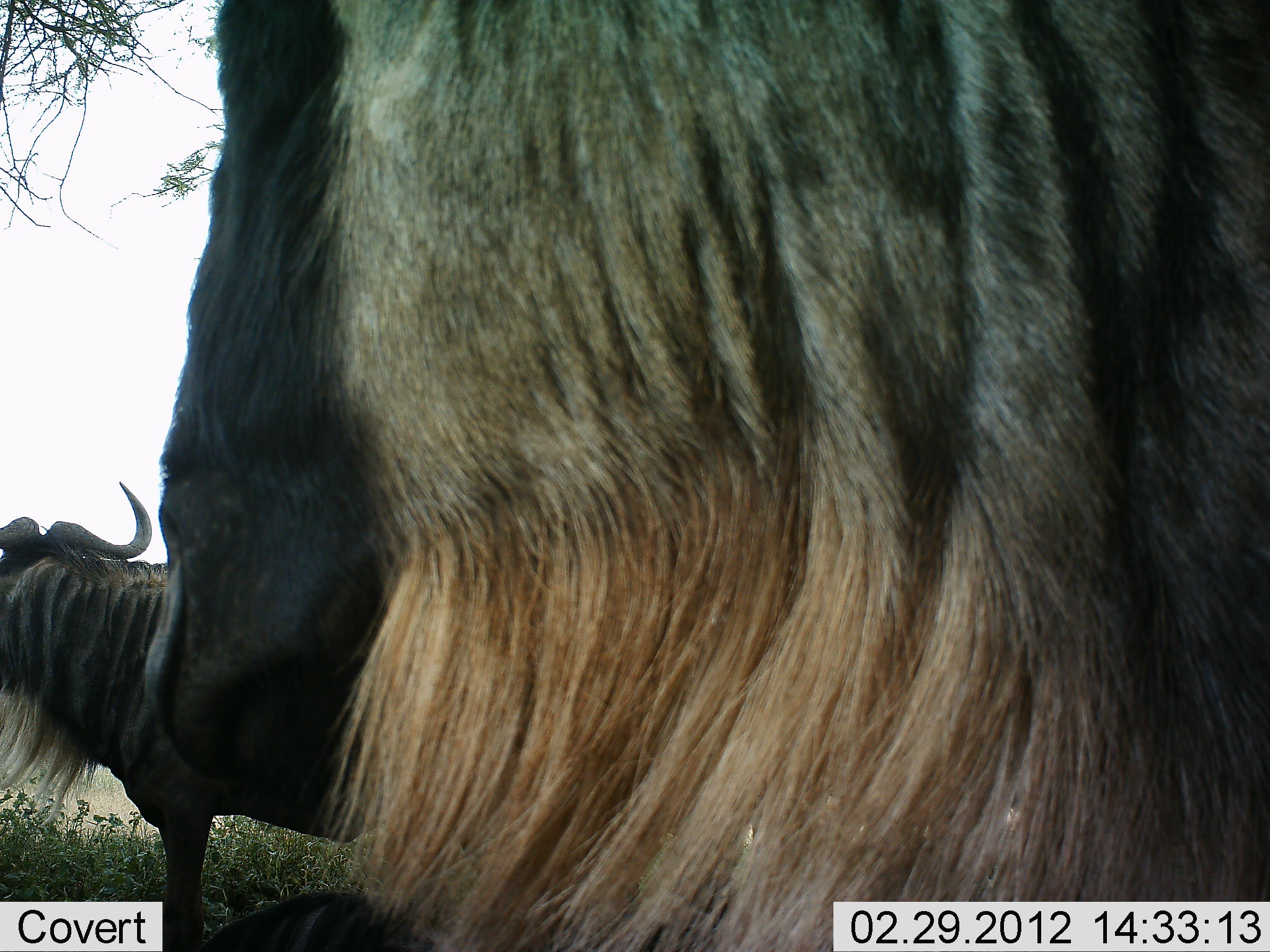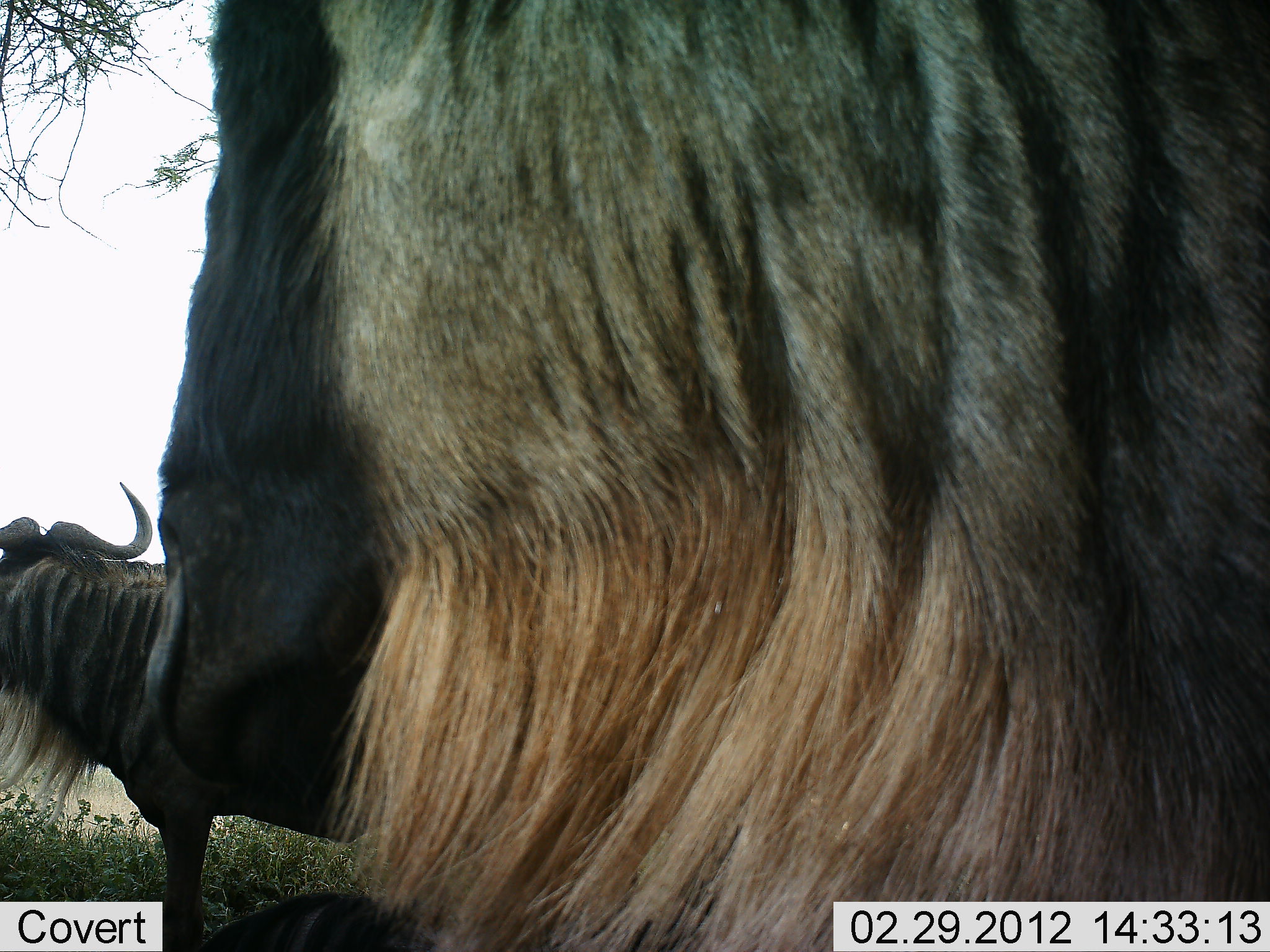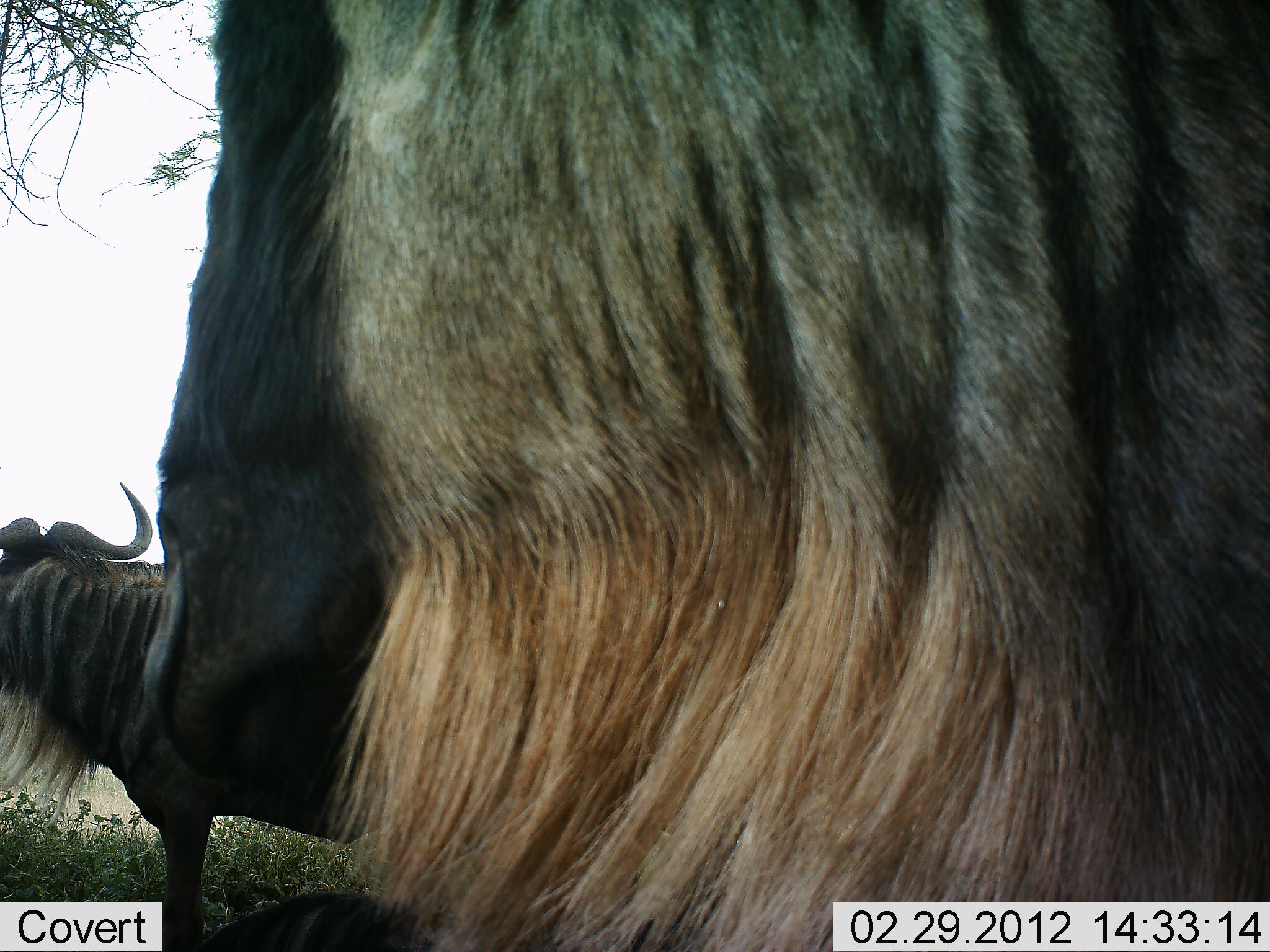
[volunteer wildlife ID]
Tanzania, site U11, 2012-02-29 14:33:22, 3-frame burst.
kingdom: Animalia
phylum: Chordata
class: Mammalia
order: Artiodactyla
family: Bovidae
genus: Connochaetes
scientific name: Connochaetes taurinus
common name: blue wildebeest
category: wildebeest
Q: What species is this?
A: Wildebeest (blue wildebeest) (Connochaetes taurinus).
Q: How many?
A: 2.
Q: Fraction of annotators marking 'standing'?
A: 100%.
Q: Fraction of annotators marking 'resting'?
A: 6%.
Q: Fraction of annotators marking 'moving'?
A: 6%.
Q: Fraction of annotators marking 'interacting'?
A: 0%.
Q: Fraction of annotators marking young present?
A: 0%.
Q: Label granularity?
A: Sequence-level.